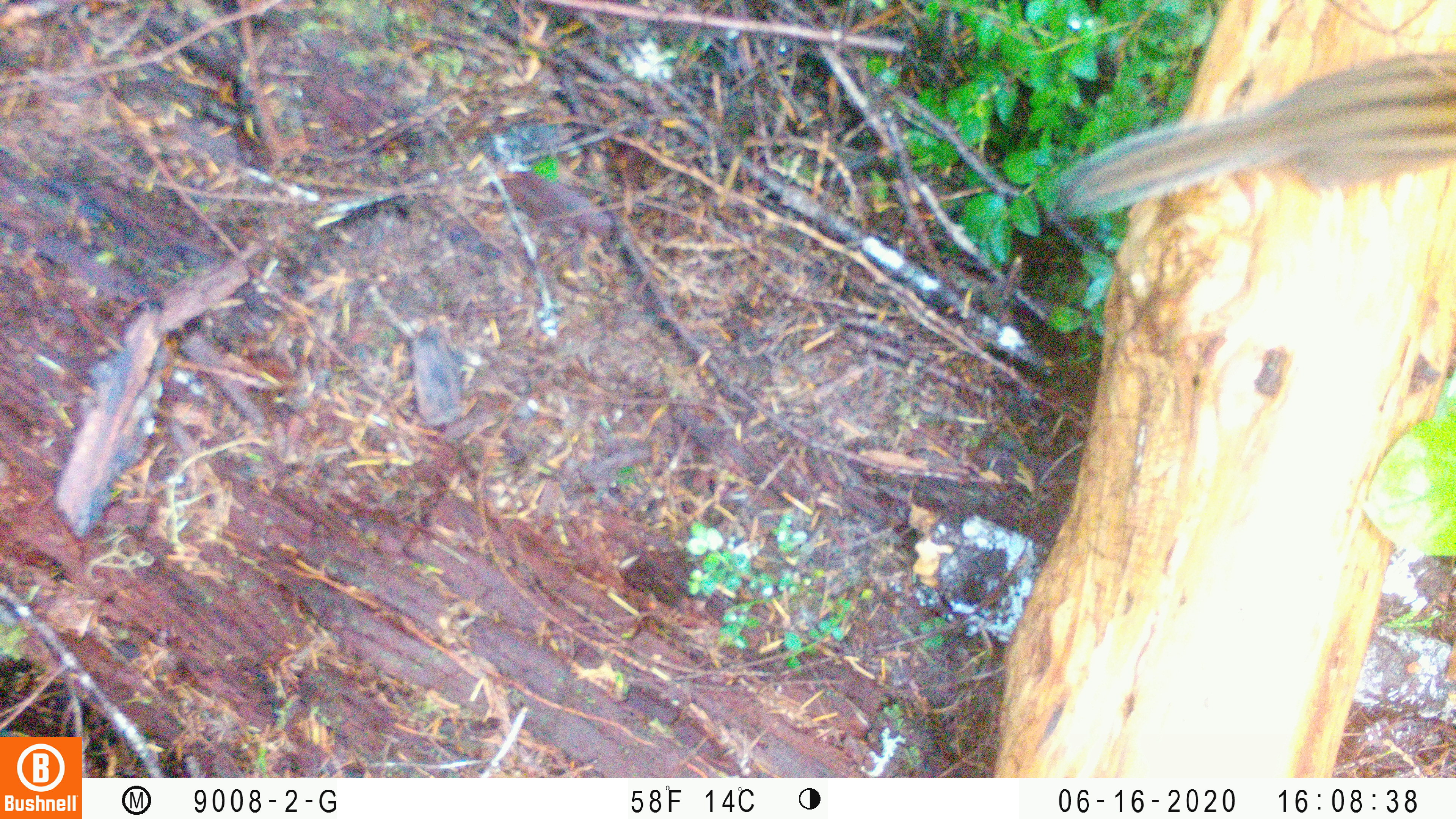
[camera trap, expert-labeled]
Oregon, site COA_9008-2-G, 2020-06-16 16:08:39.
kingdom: Animalia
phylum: Chordata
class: Mammalia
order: Rodentia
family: Sciuridae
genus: Neotamias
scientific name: Neotamias townsendii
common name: townsend's chipmunk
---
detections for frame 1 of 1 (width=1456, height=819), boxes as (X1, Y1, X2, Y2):
townsend's chipmunk: (1049, 40, 1451, 224)